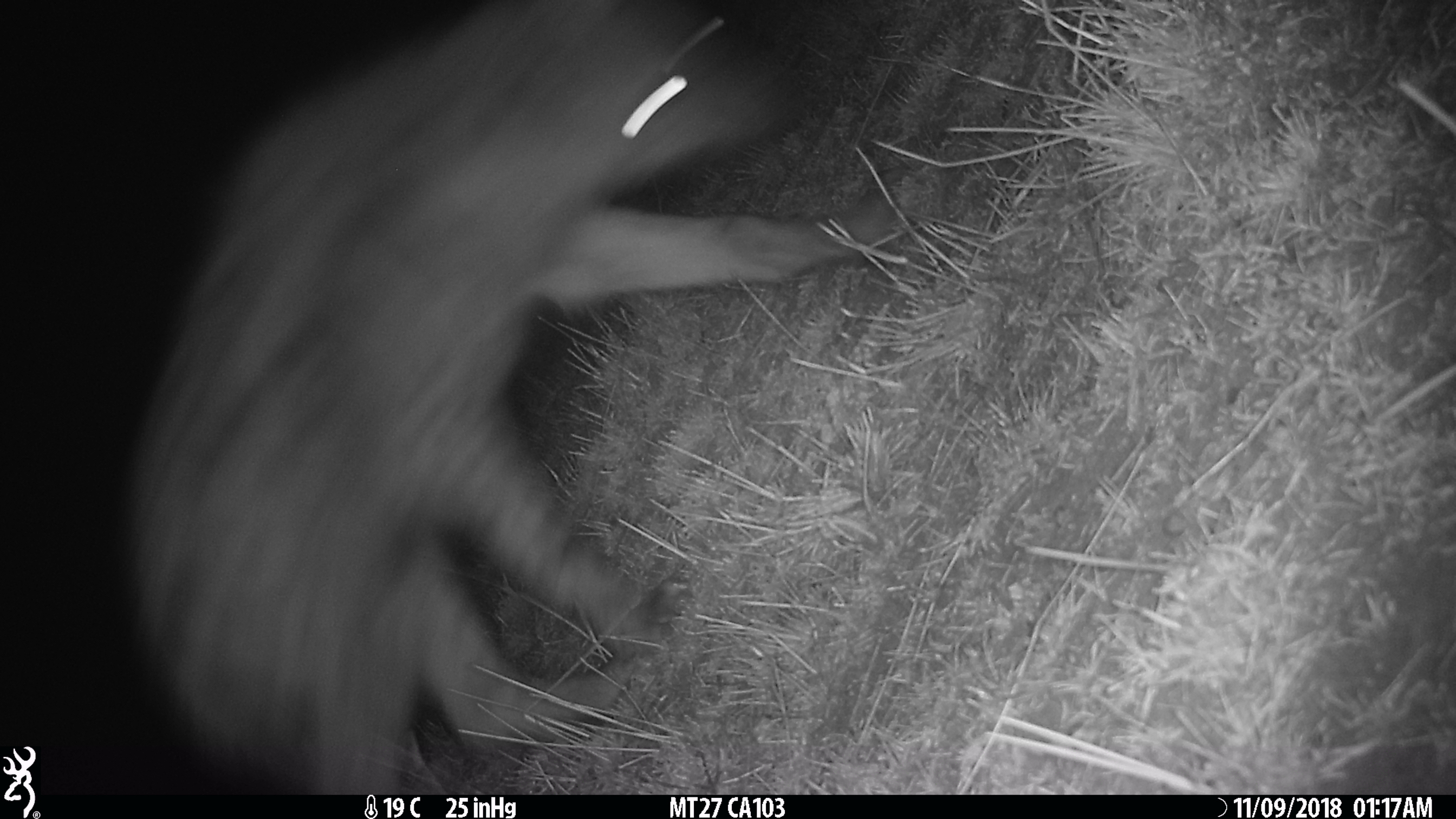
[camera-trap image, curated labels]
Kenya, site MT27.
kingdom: Animalia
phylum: Chordata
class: Mammalia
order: Carnivora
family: Hyaenidae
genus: Crocuta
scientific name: Crocuta crocuta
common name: spotted hyena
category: hyena spotted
Hyena spotted (spotted hyena) (Crocuta crocuta).